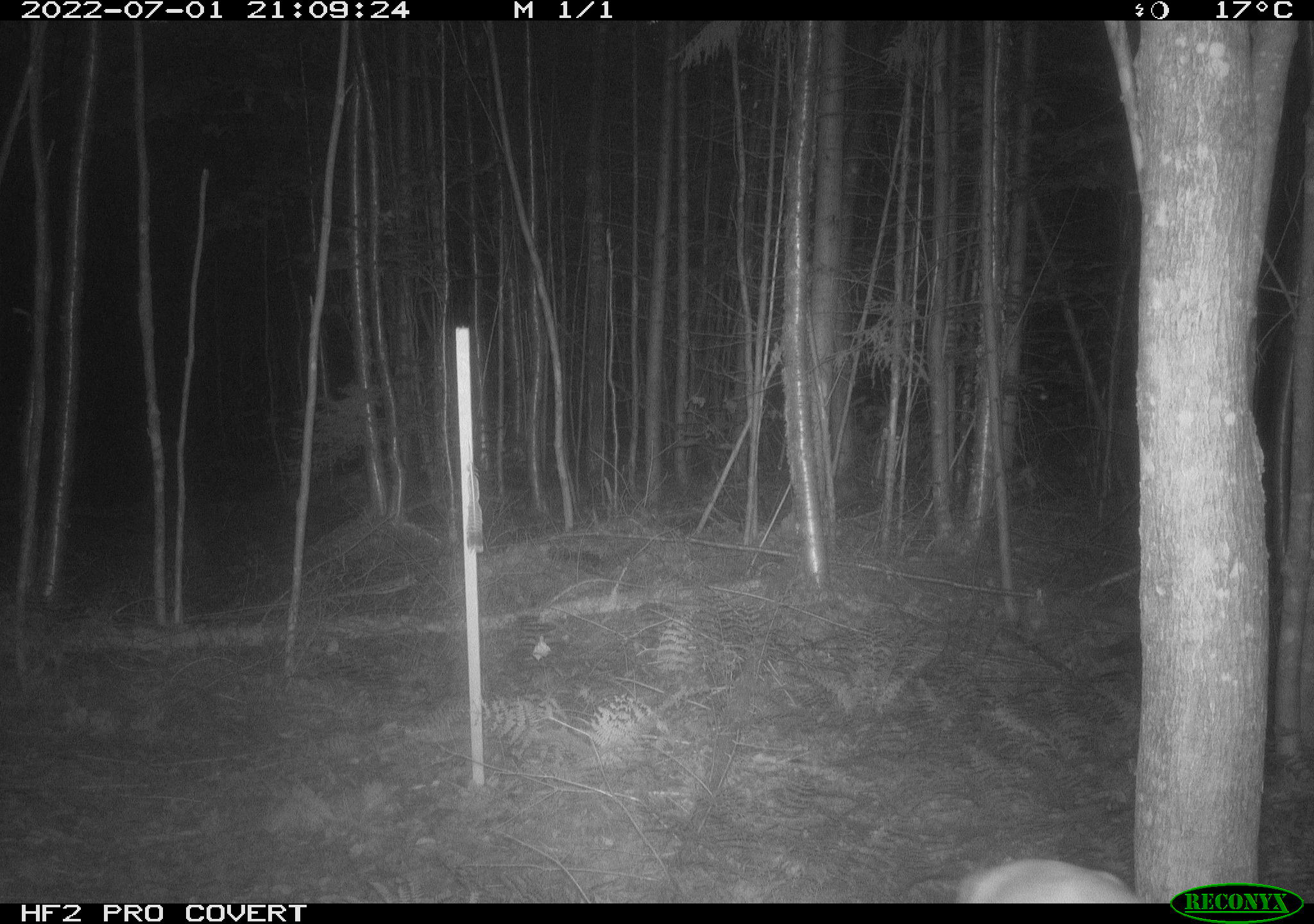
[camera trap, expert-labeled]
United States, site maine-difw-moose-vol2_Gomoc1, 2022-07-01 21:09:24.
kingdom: Animalia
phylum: Chordata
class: Mammalia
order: Artiodactyla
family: Cervidae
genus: Odocoileus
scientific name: Odocoileus virginianus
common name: white-tailed deer